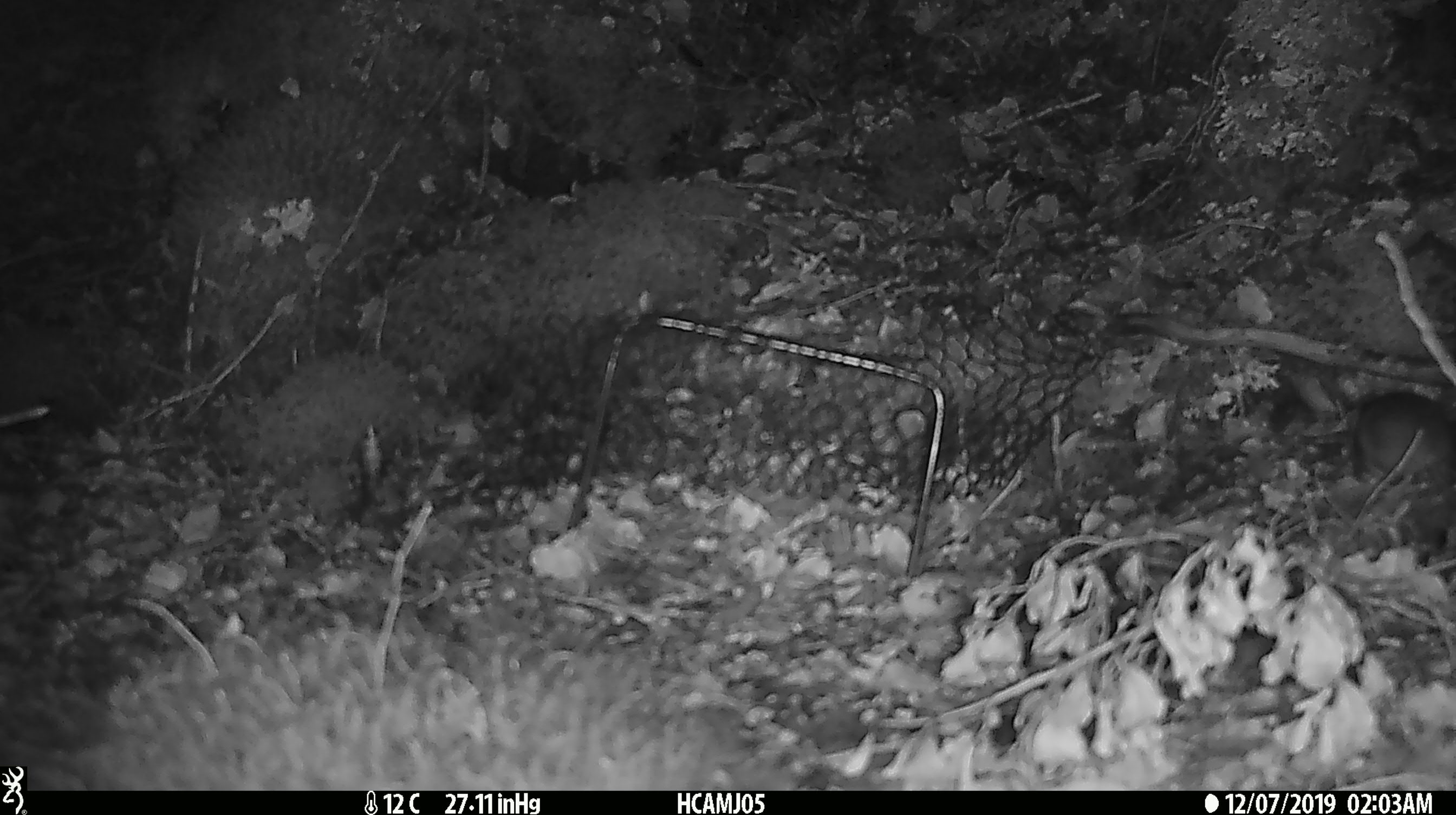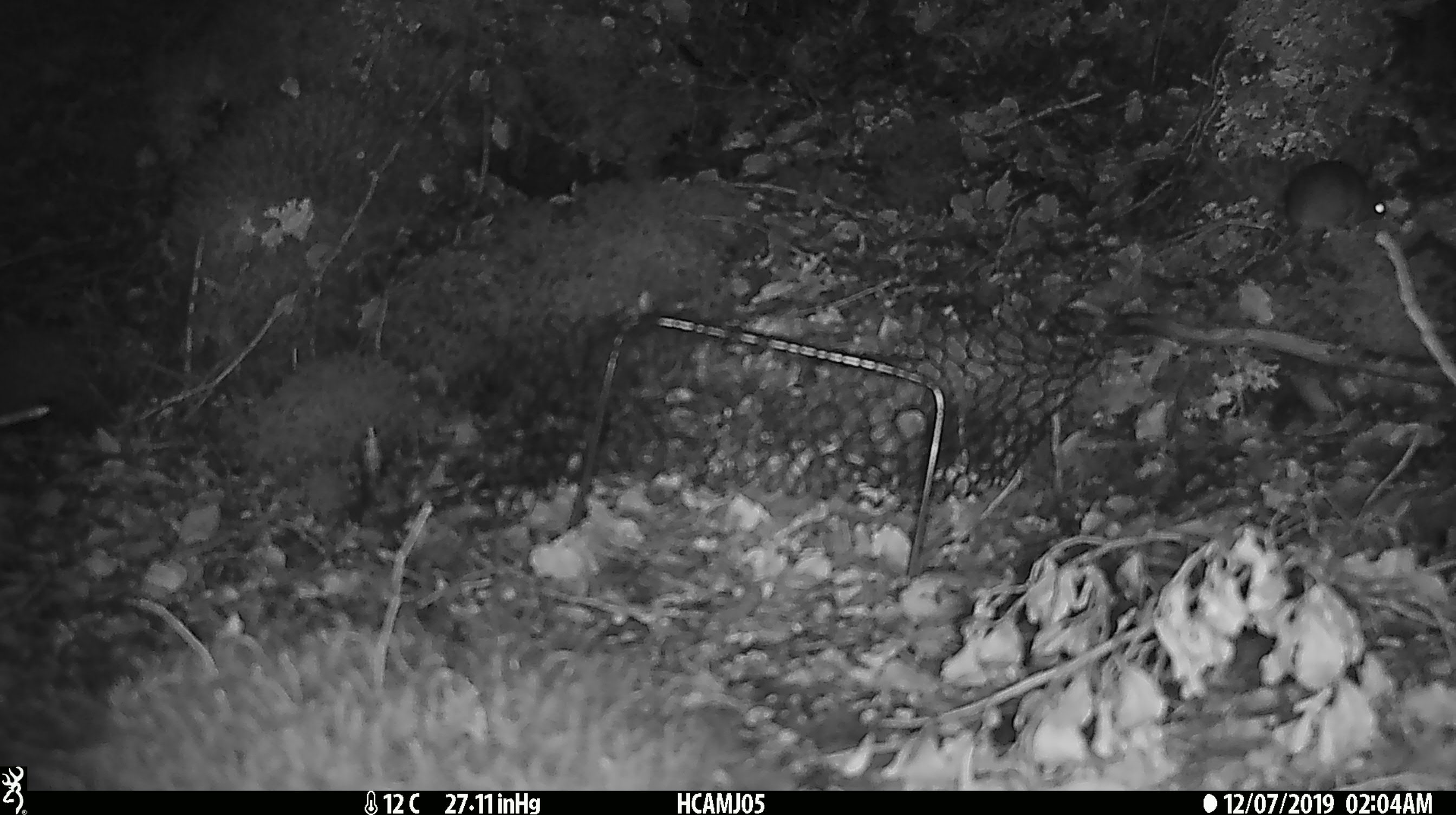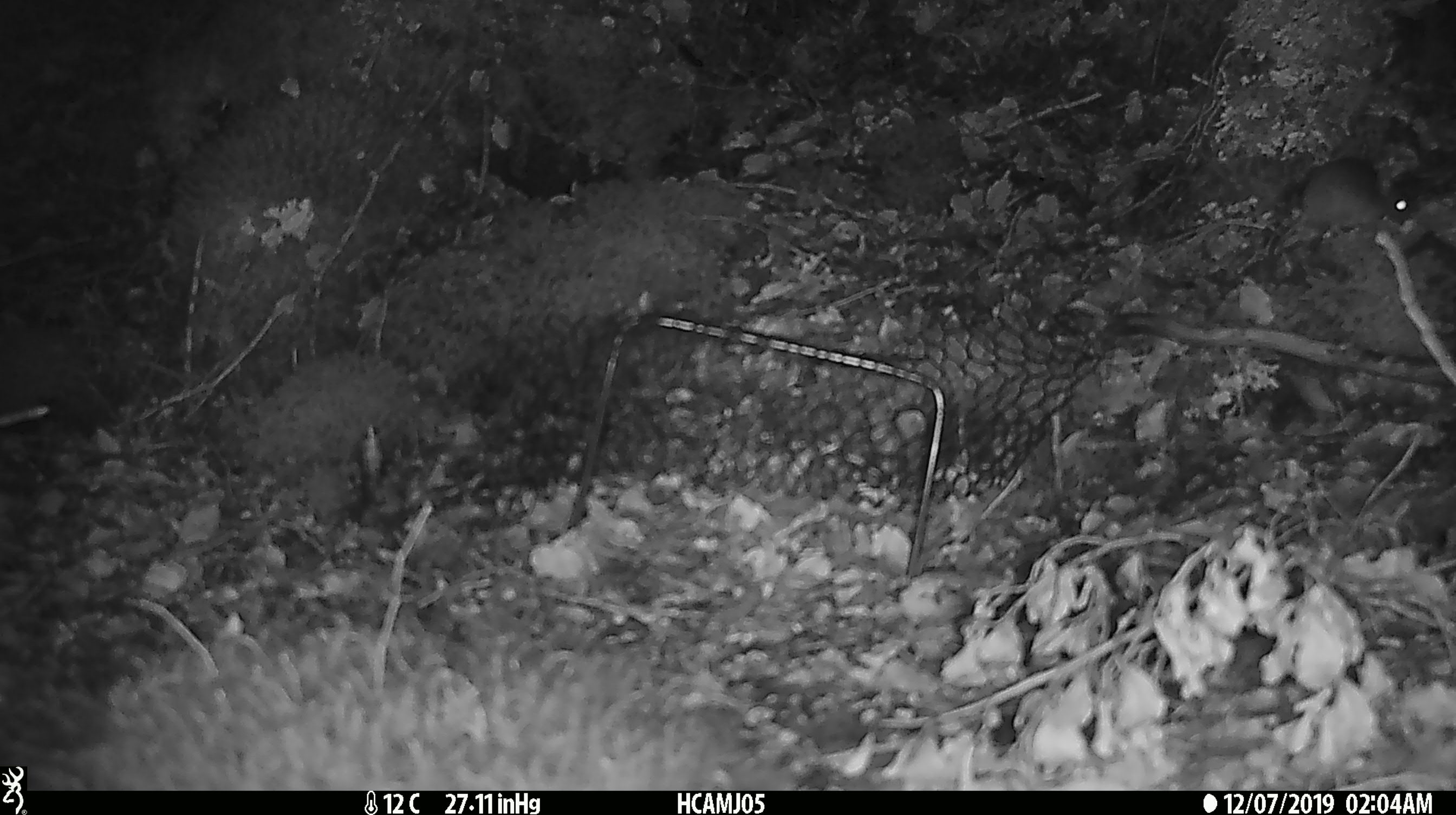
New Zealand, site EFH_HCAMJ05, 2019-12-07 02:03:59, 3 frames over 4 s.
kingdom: Animalia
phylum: Chordata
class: Mammalia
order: Rodentia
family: Muridae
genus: Mus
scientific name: Mus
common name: mouse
Mouse (Mus).